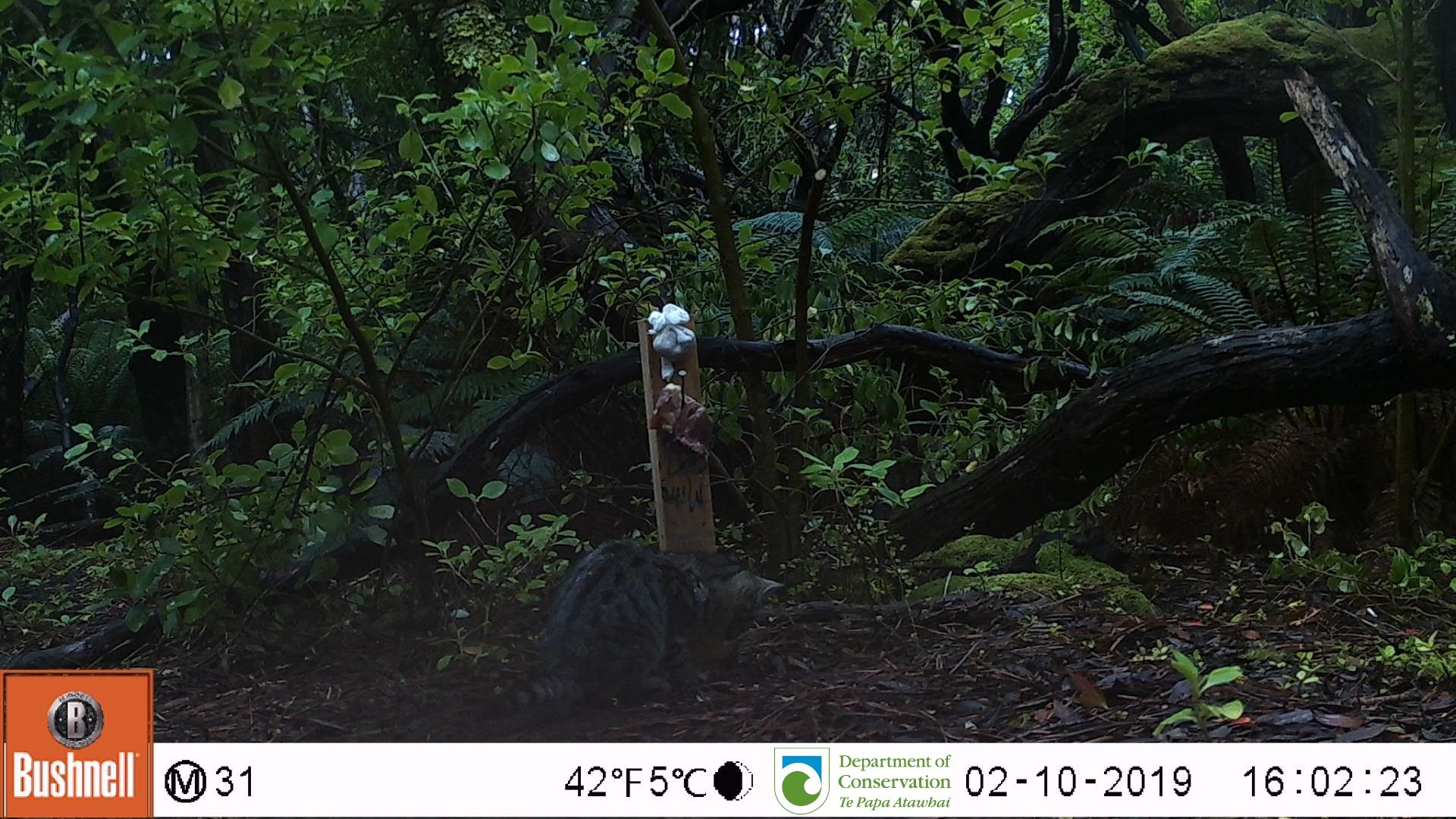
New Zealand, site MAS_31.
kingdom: Animalia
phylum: Chordata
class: Mammalia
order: Carnivora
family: Felidae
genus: Felis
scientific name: Felis catus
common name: domestic cat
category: cat